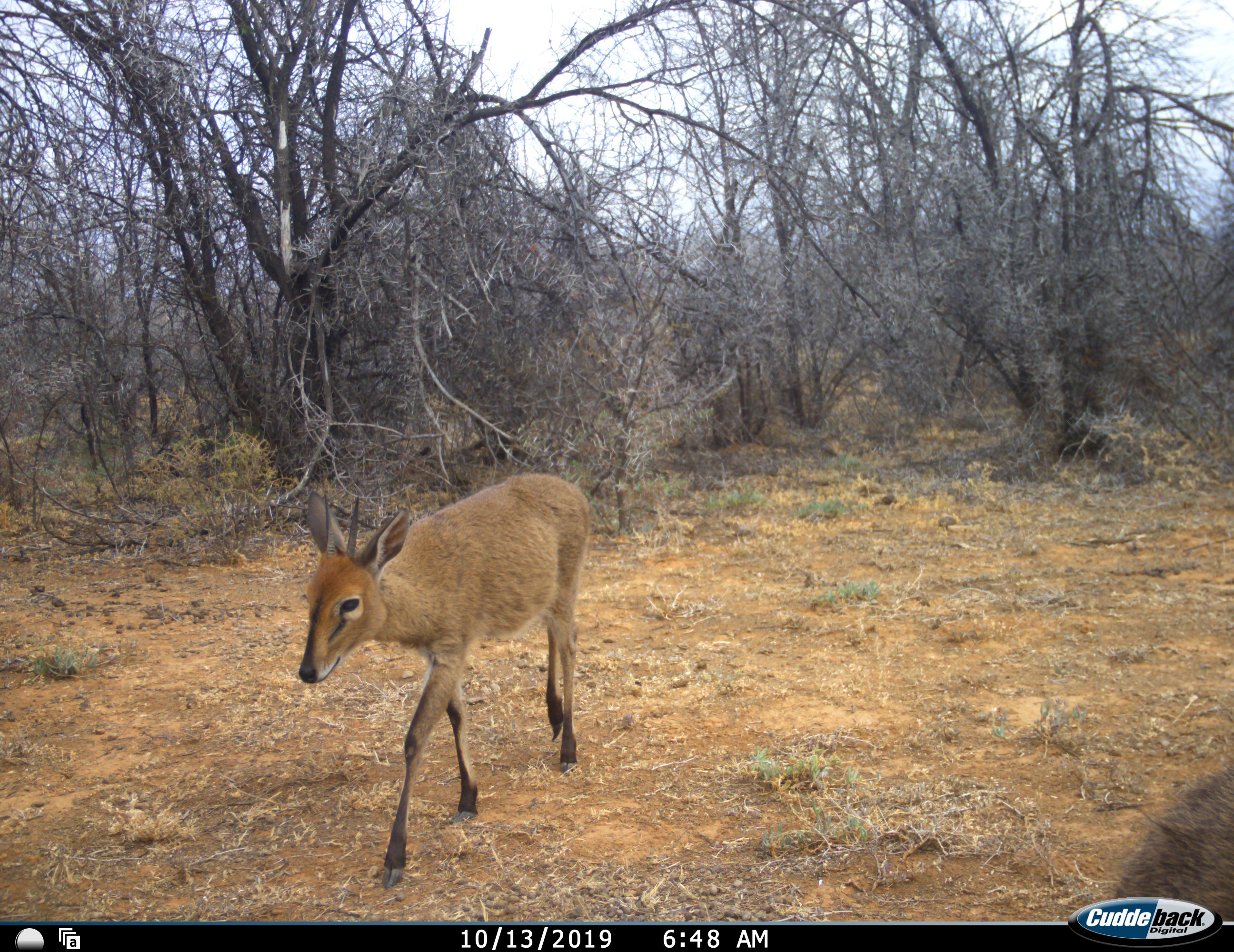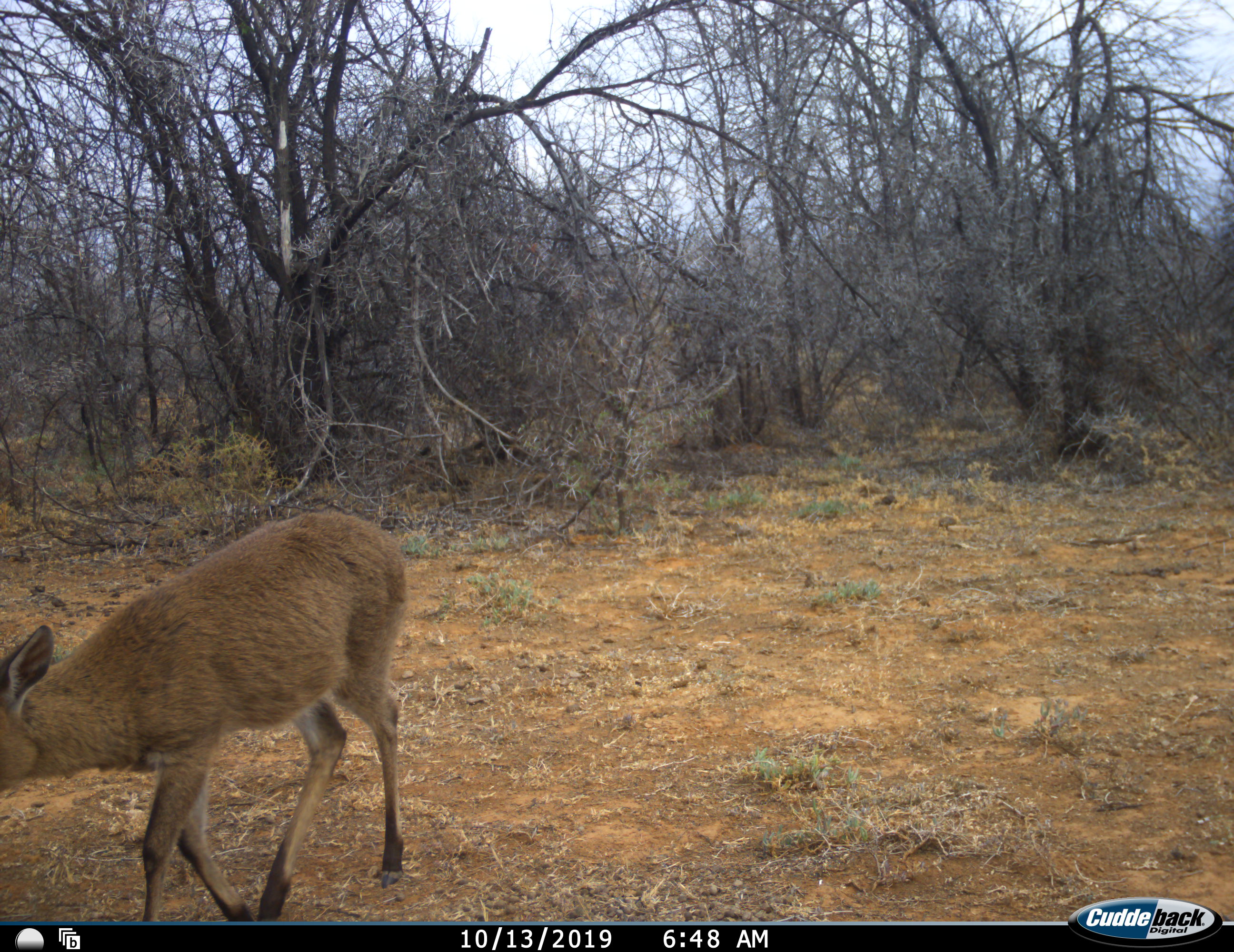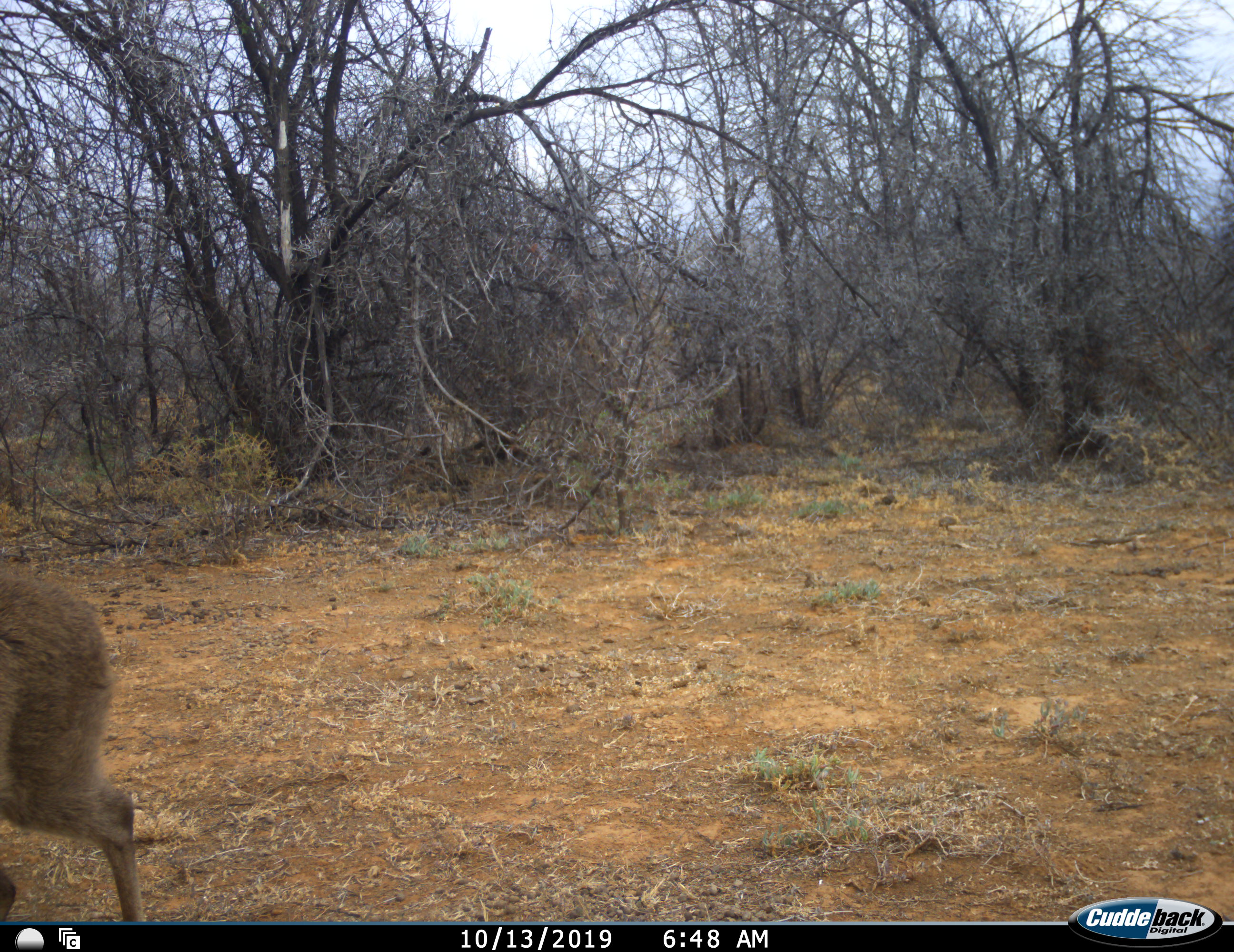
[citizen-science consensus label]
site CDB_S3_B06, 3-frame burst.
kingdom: Animalia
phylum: Chordata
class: Mammalia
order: Artiodactyla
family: Bovidae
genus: Sylvicapra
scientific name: Sylvicapra grimmia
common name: common duiker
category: duikercommongrey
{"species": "duikercommongrey (common duiker) (Sylvicapra grimmia)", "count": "1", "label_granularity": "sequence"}